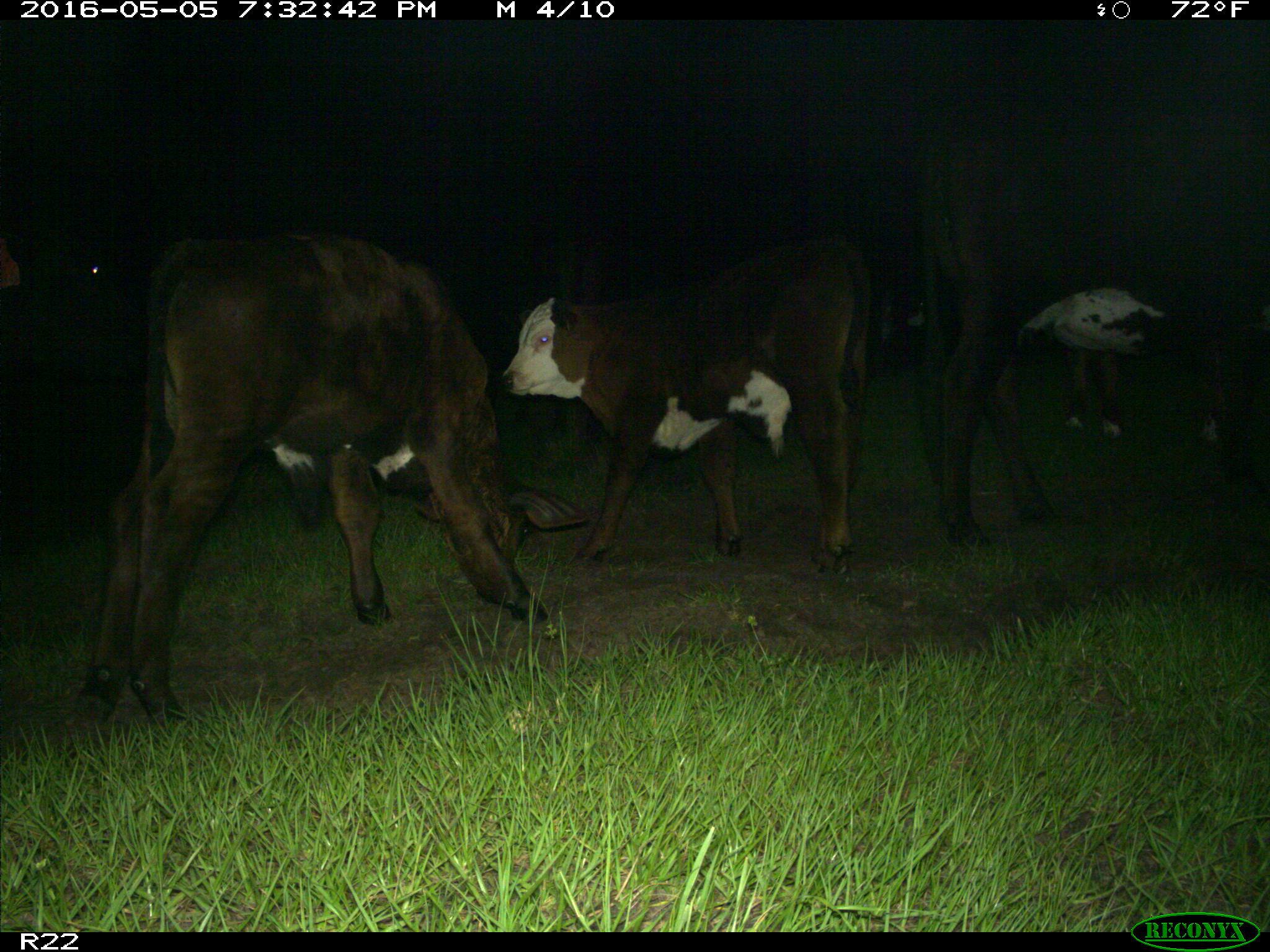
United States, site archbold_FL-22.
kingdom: Animalia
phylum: Chordata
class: Mammalia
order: Artiodactyla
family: Bovidae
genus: Bos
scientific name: Bos taurus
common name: domestic cow